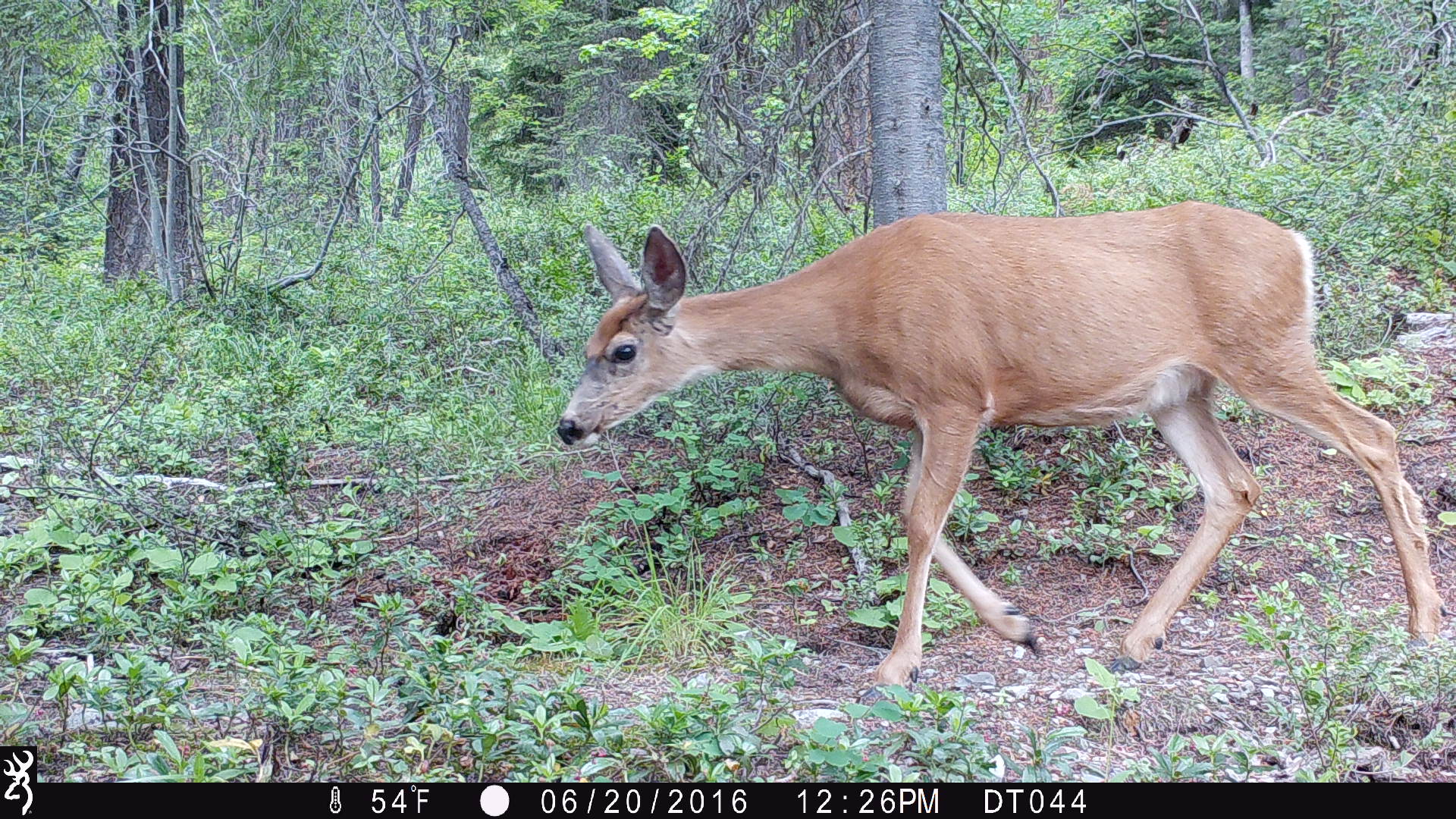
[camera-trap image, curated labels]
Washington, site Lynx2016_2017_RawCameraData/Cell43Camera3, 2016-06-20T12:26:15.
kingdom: Animalia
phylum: Chordata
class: Mammalia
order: Artiodactyla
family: Cervidae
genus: Odocoileus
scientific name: Odocoileus hemionus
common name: mule deer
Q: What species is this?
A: Odocoileus hemionus (mule deer).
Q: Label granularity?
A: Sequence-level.